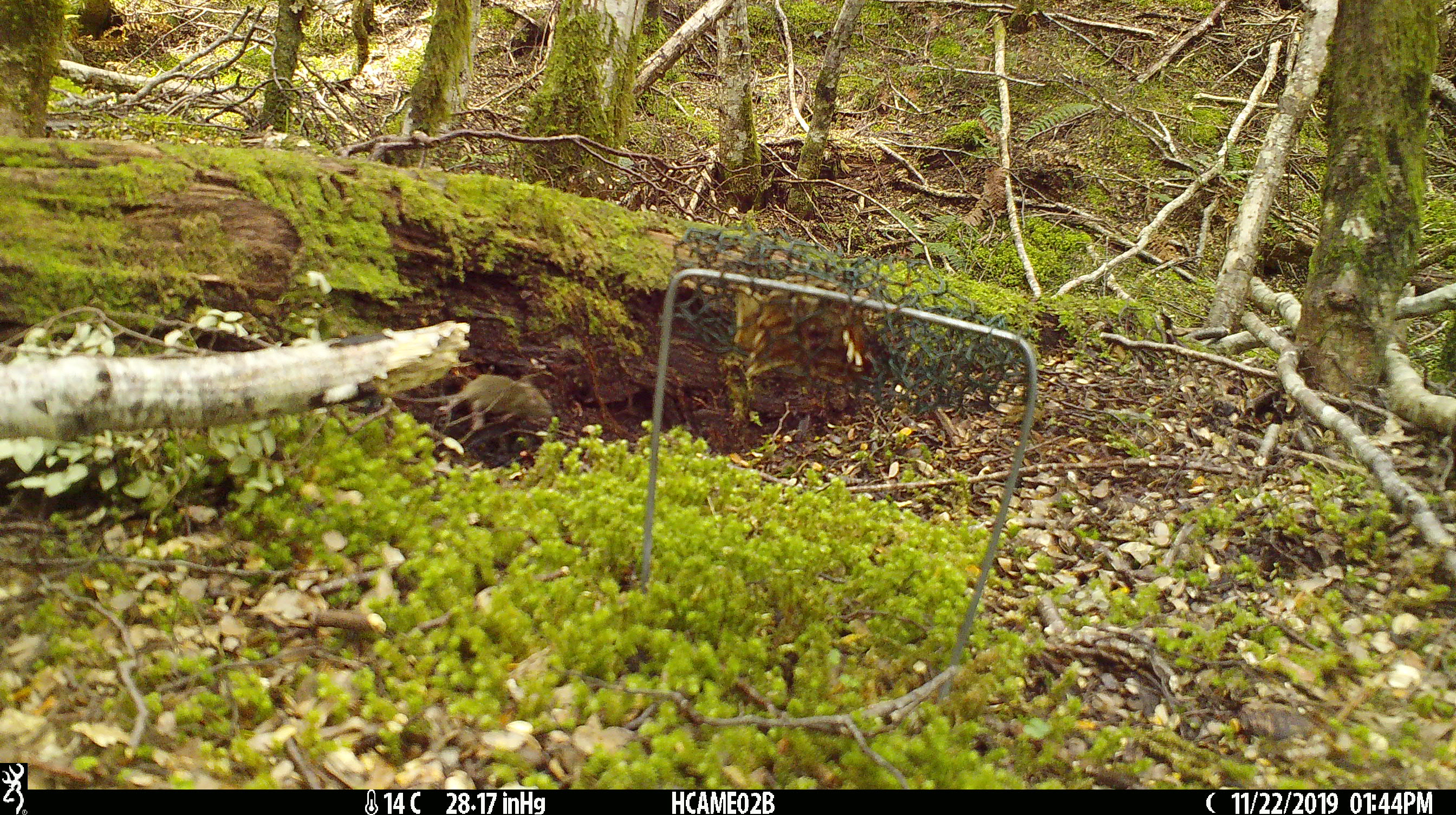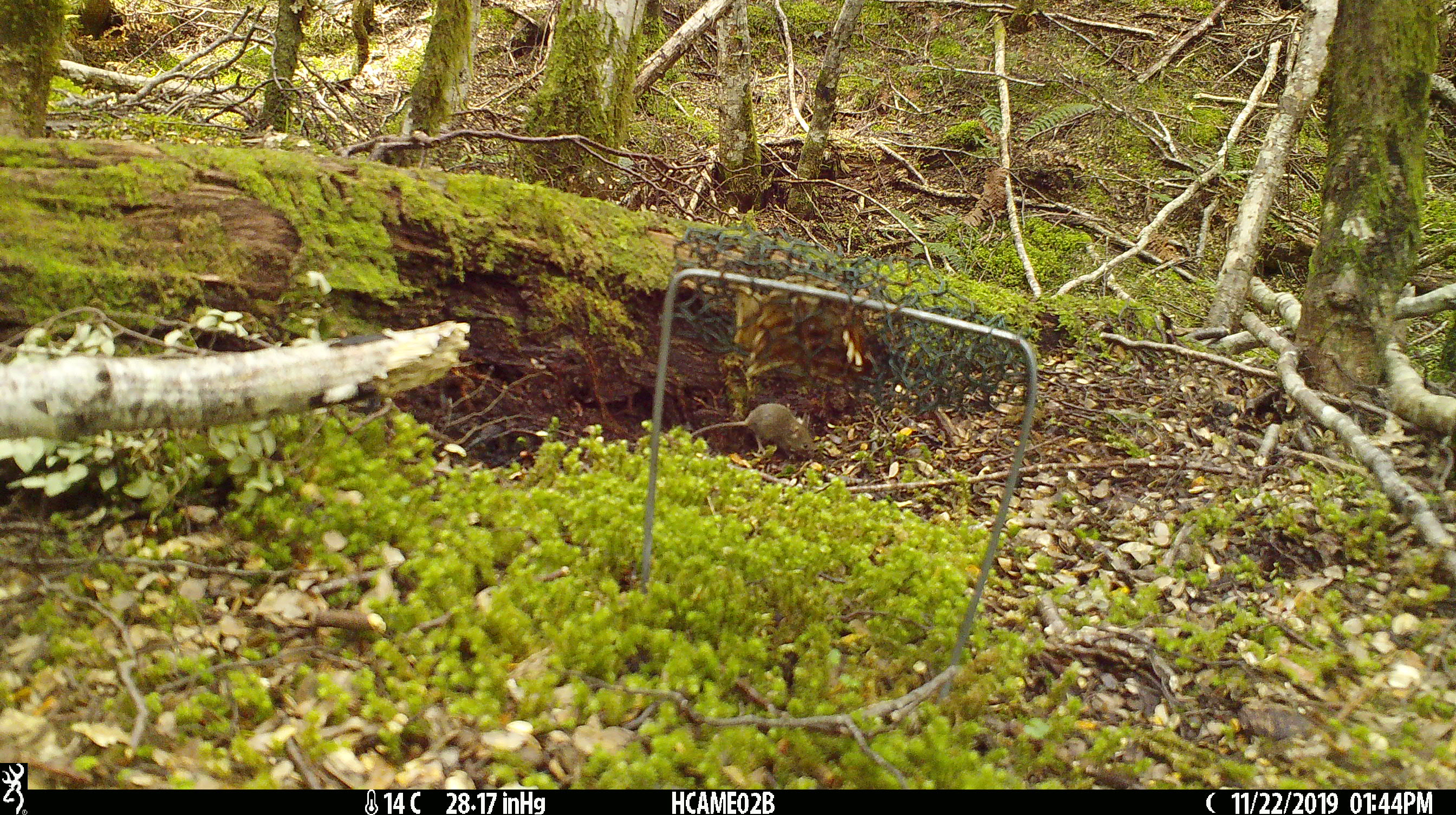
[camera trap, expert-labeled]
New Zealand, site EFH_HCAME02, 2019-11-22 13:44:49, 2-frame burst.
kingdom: Animalia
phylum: Chordata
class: Mammalia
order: Rodentia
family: Muridae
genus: Mus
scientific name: Mus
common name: mouse